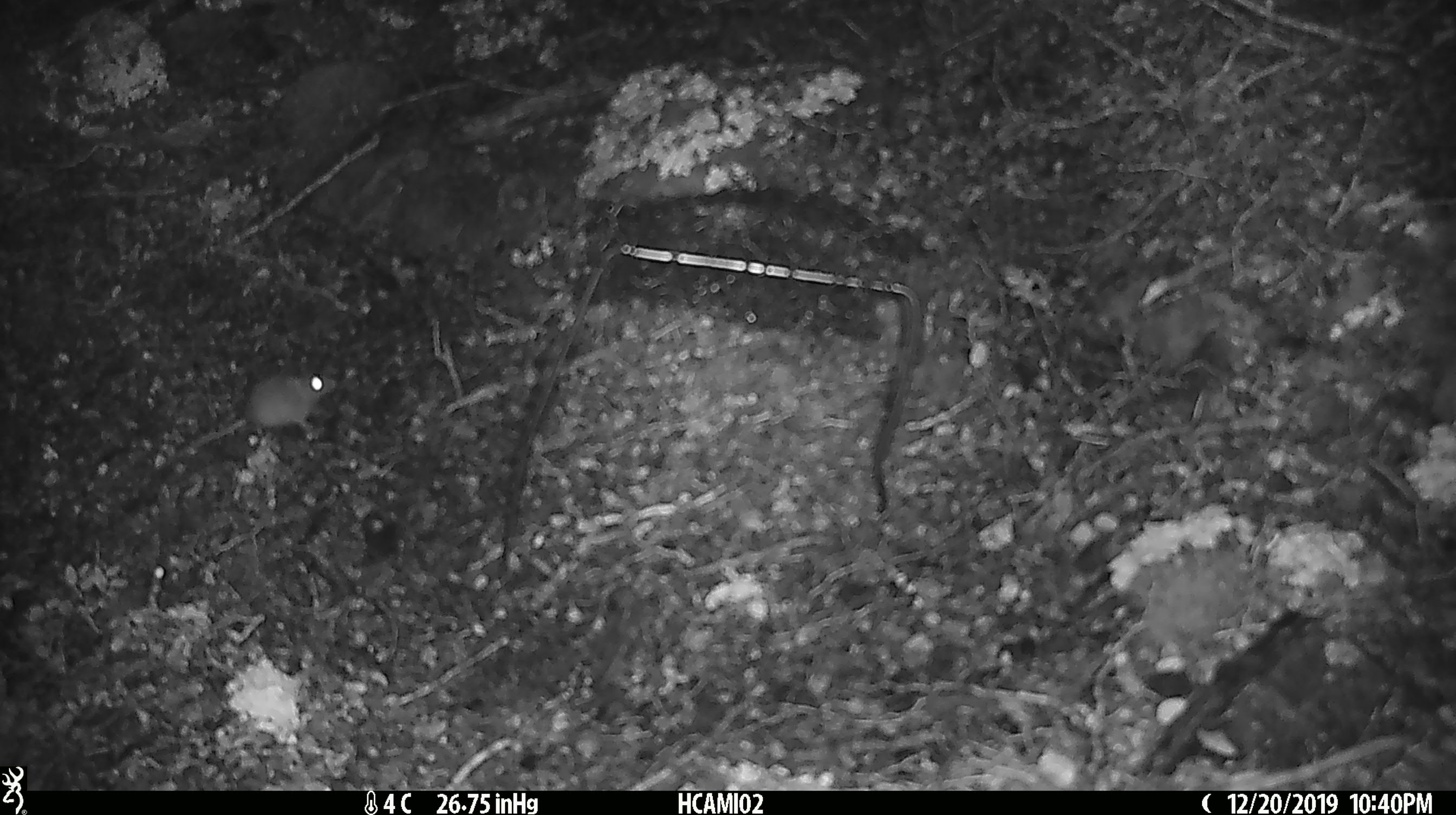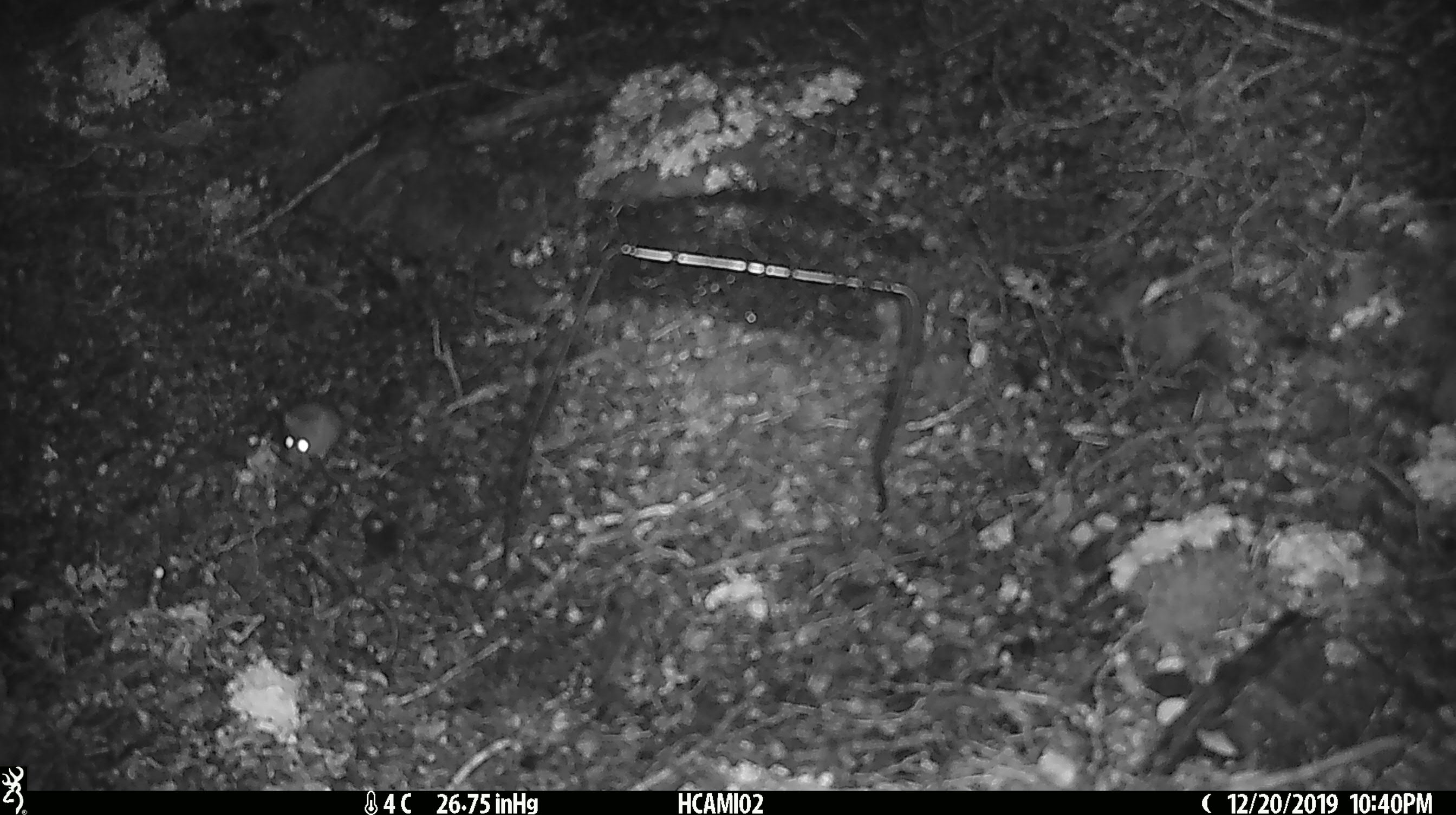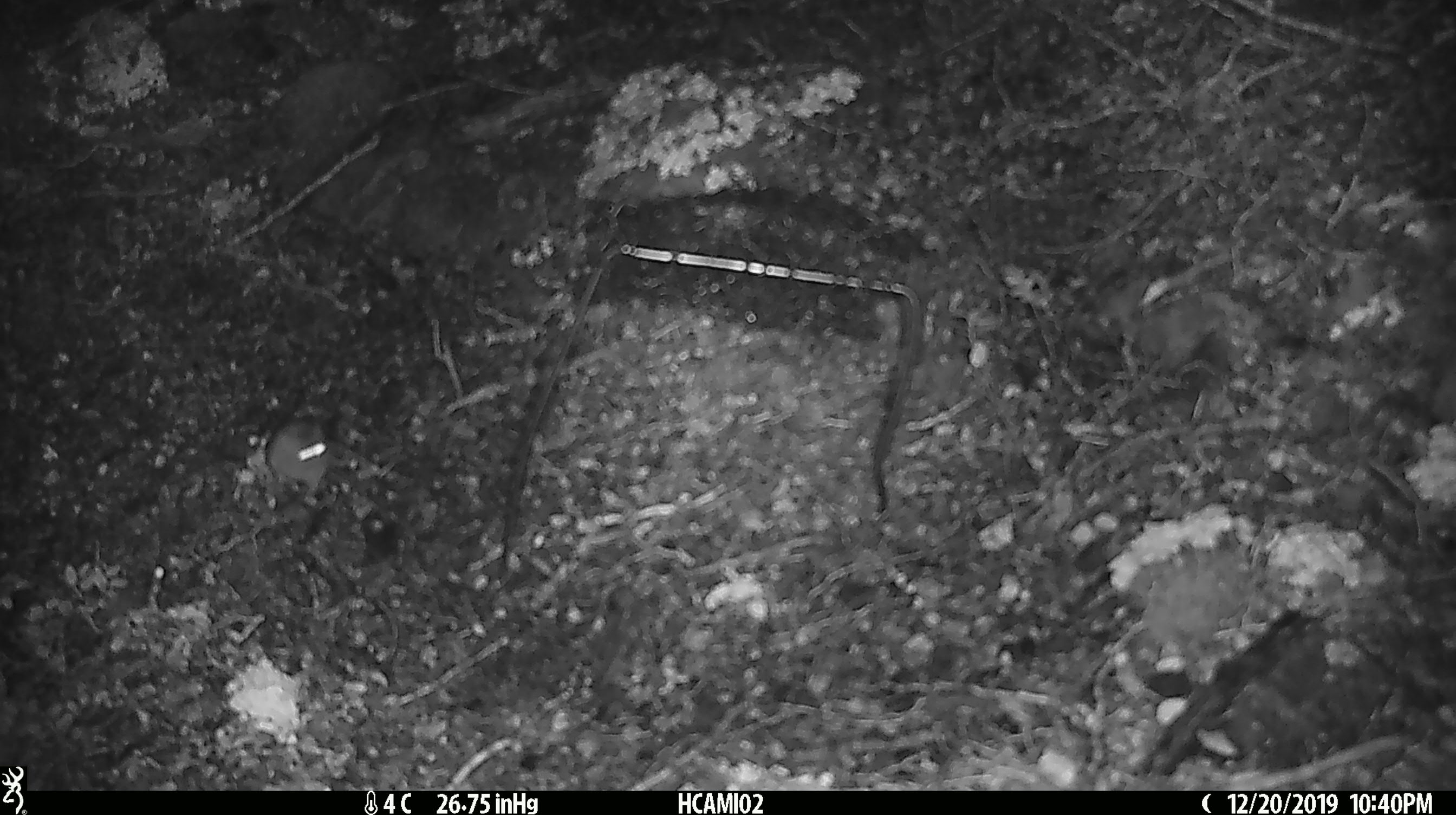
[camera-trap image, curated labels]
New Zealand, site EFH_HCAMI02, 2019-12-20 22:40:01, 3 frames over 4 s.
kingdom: Animalia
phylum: Chordata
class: Mammalia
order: Rodentia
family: Muridae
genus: Mus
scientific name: Mus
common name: mouse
Mouse (Mus).